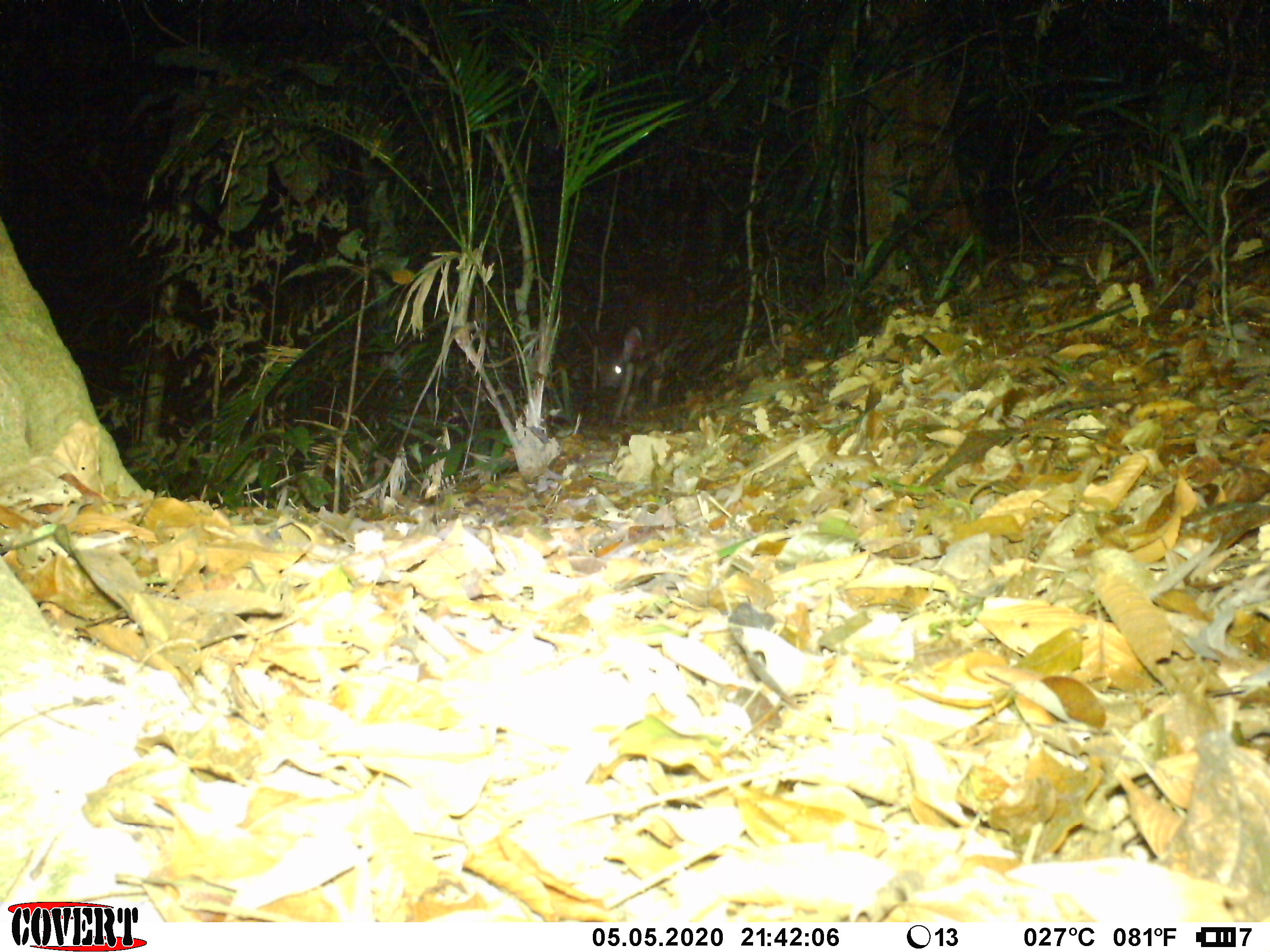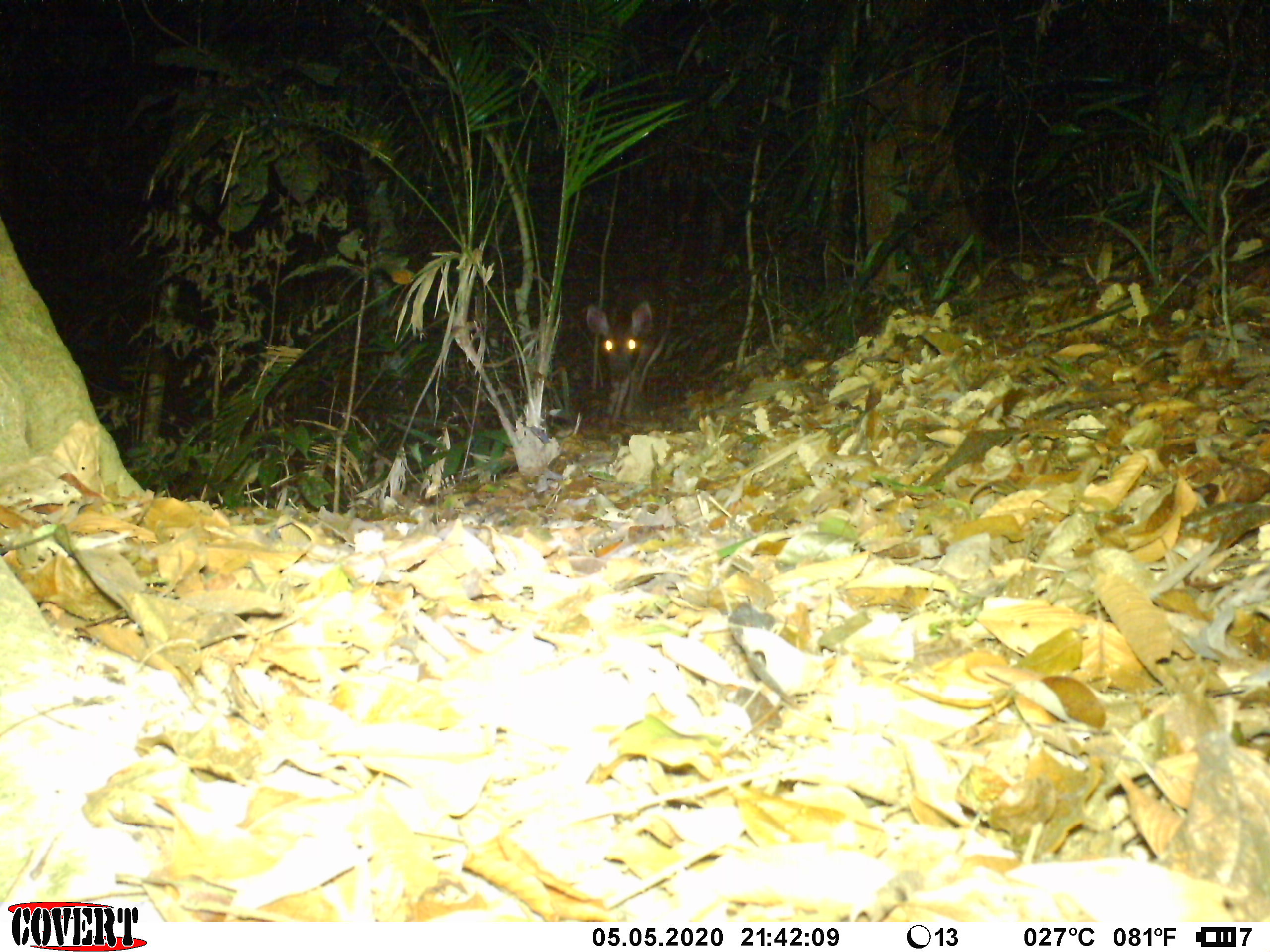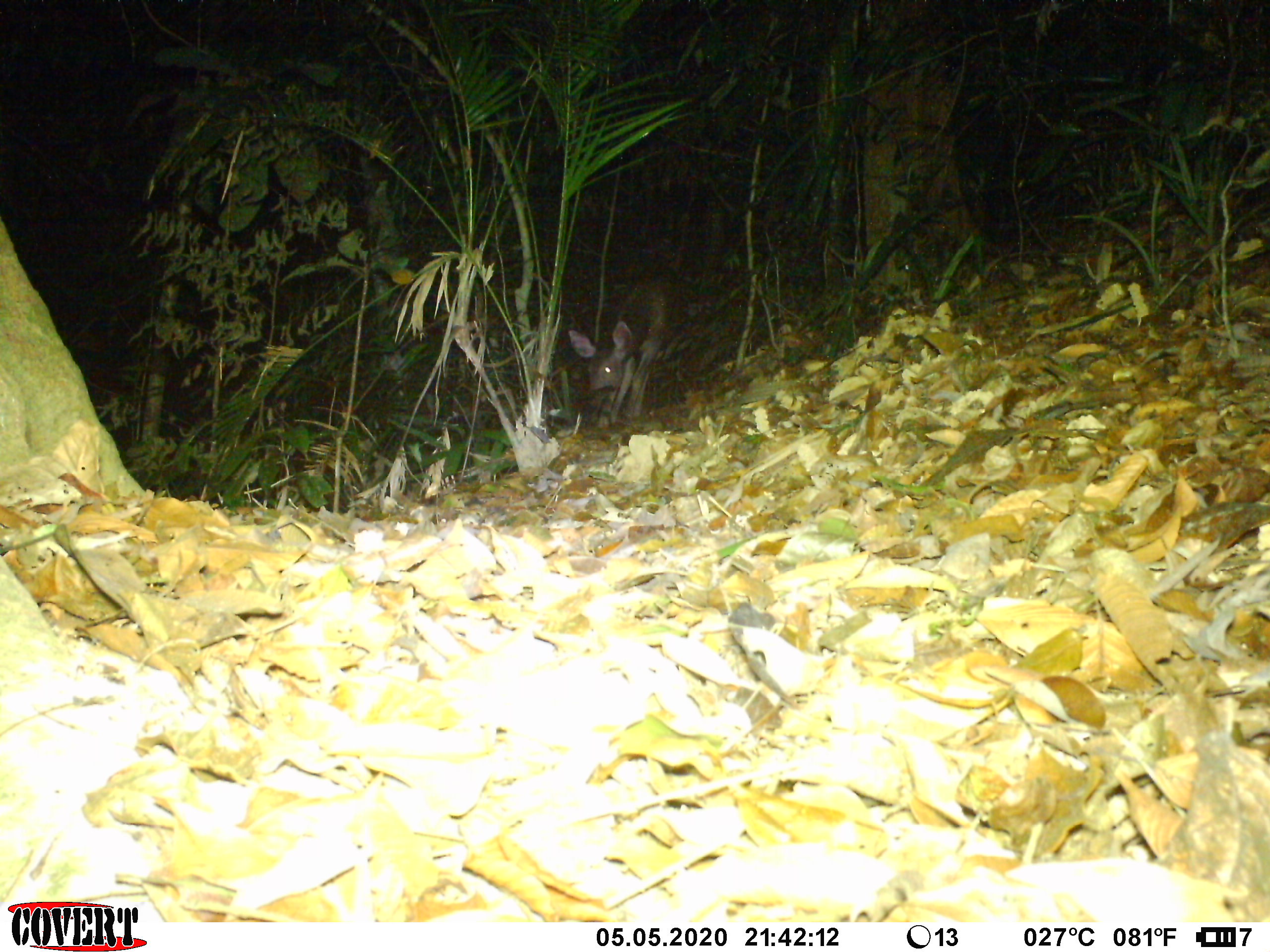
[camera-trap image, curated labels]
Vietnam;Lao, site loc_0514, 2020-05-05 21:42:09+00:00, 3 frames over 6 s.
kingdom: Animalia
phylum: Chordata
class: Mammalia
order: Artiodactyla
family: Cervidae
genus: Rusa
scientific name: Rusa unicolor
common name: sambar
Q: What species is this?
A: Sambar (Rusa unicolor).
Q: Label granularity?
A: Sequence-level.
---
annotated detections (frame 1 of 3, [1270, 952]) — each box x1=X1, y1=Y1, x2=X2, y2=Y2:
sambar: x1=593, y1=272, x2=686, y2=424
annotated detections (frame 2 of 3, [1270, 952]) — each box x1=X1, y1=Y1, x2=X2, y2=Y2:
sambar: x1=584, y1=275, x2=677, y2=435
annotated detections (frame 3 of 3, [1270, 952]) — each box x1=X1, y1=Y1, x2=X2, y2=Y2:
sambar: x1=567, y1=267, x2=677, y2=422